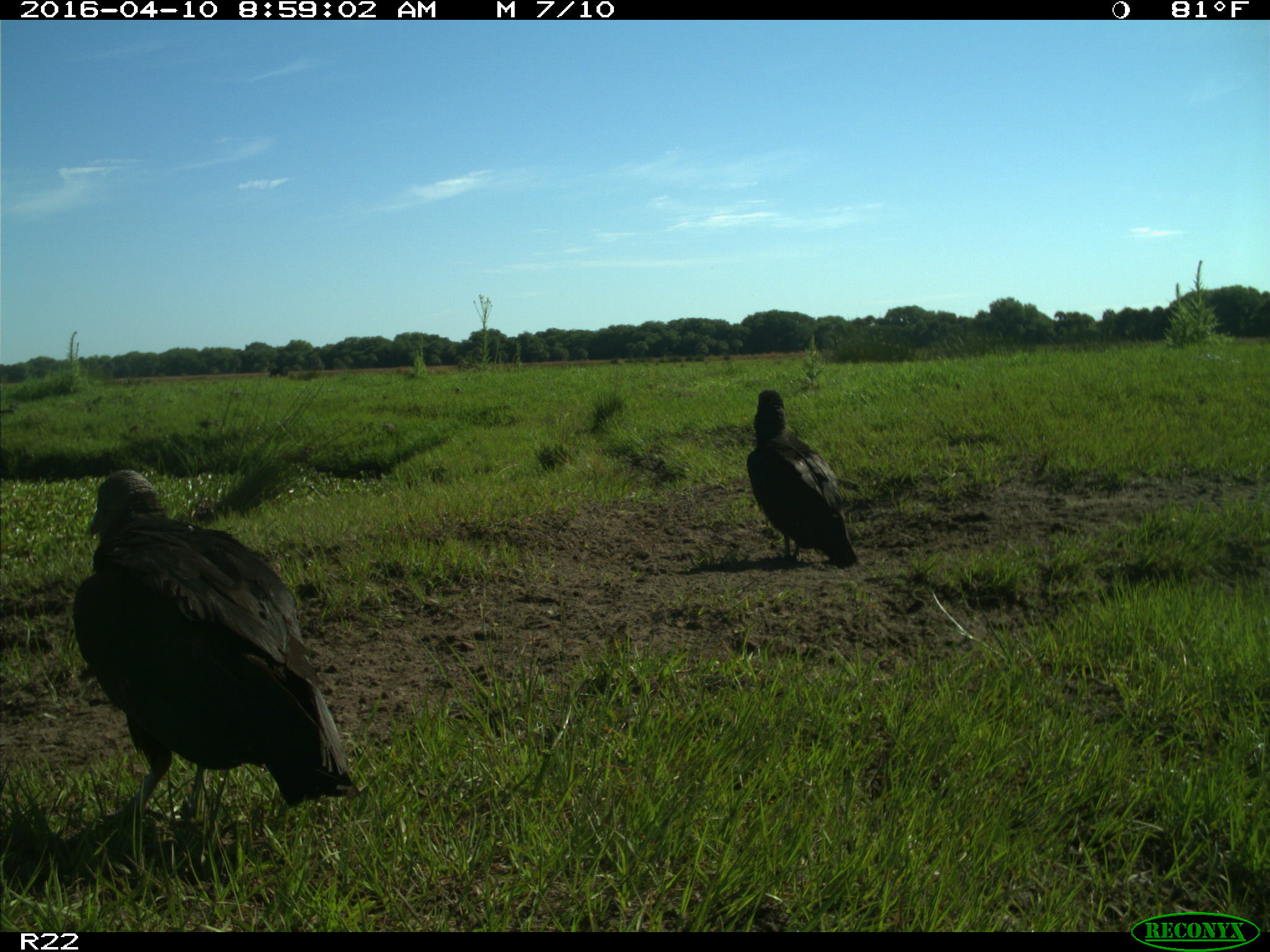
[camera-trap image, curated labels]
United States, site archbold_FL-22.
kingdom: Animalia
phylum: Chordata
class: Aves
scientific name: Aves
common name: birds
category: unidentified bird